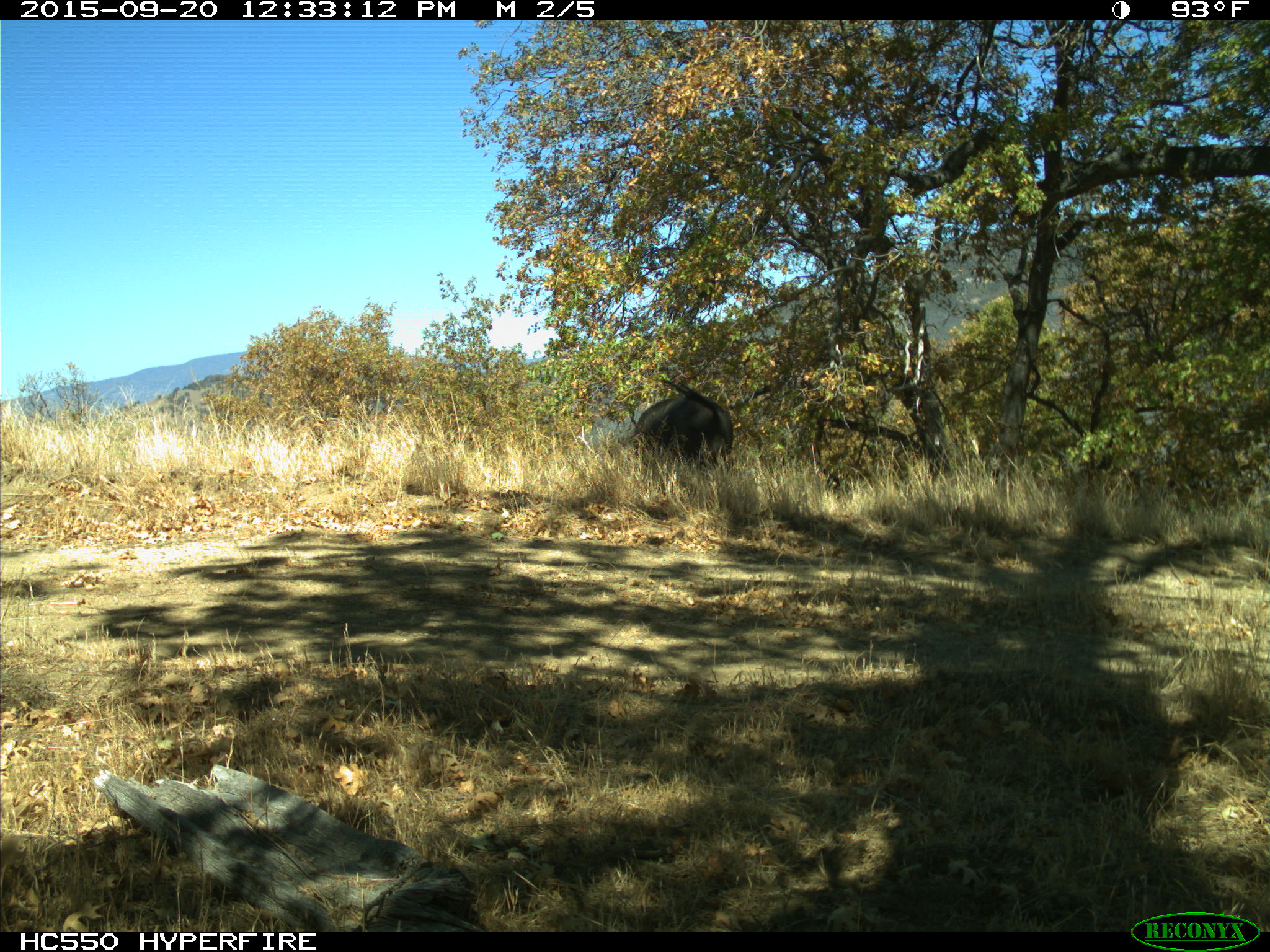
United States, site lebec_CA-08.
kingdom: Animalia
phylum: Chordata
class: Mammalia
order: Artiodactyla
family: Suidae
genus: Sus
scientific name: Sus scrofa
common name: wild boar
Sus scrofa (wild boar).